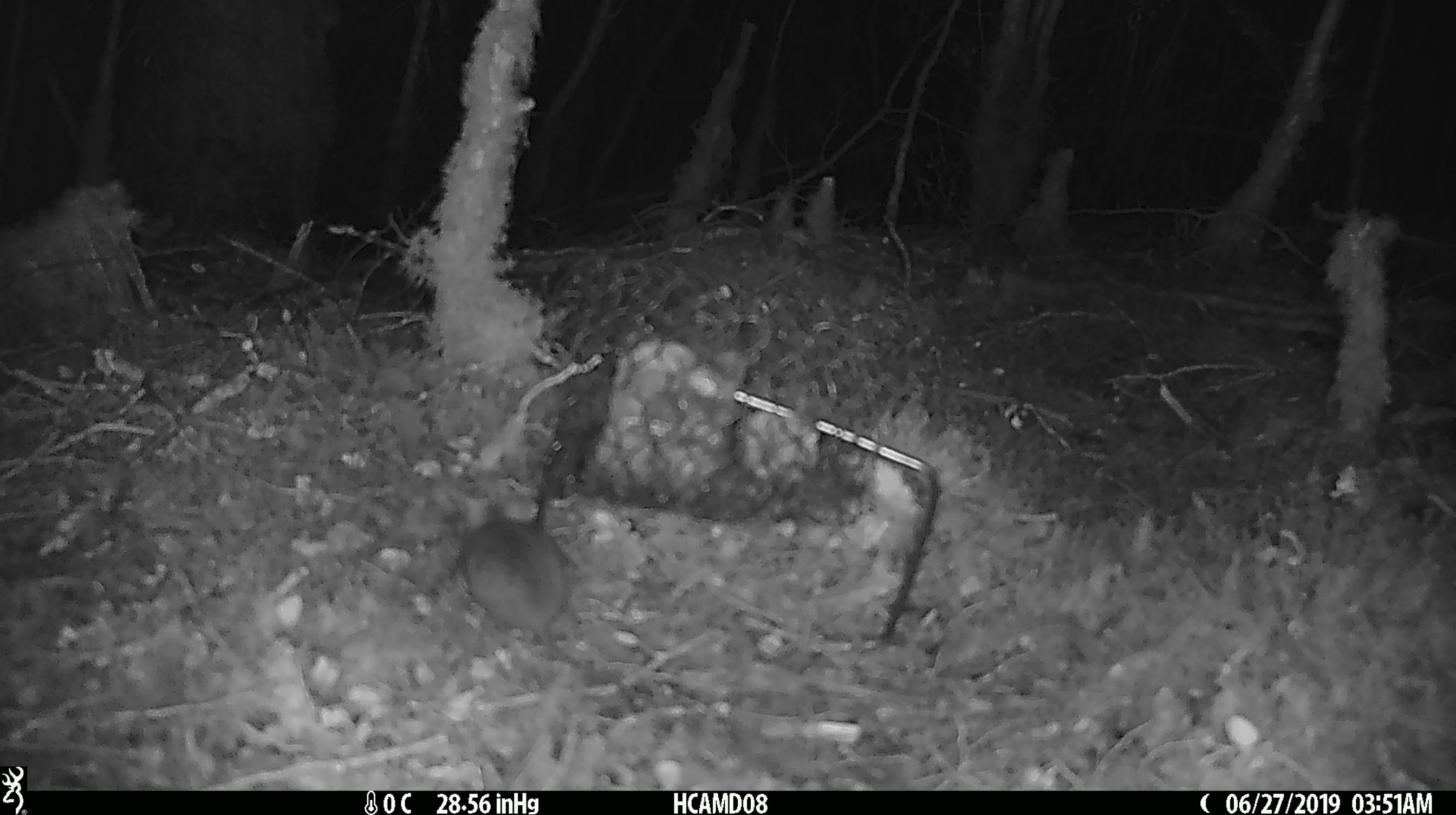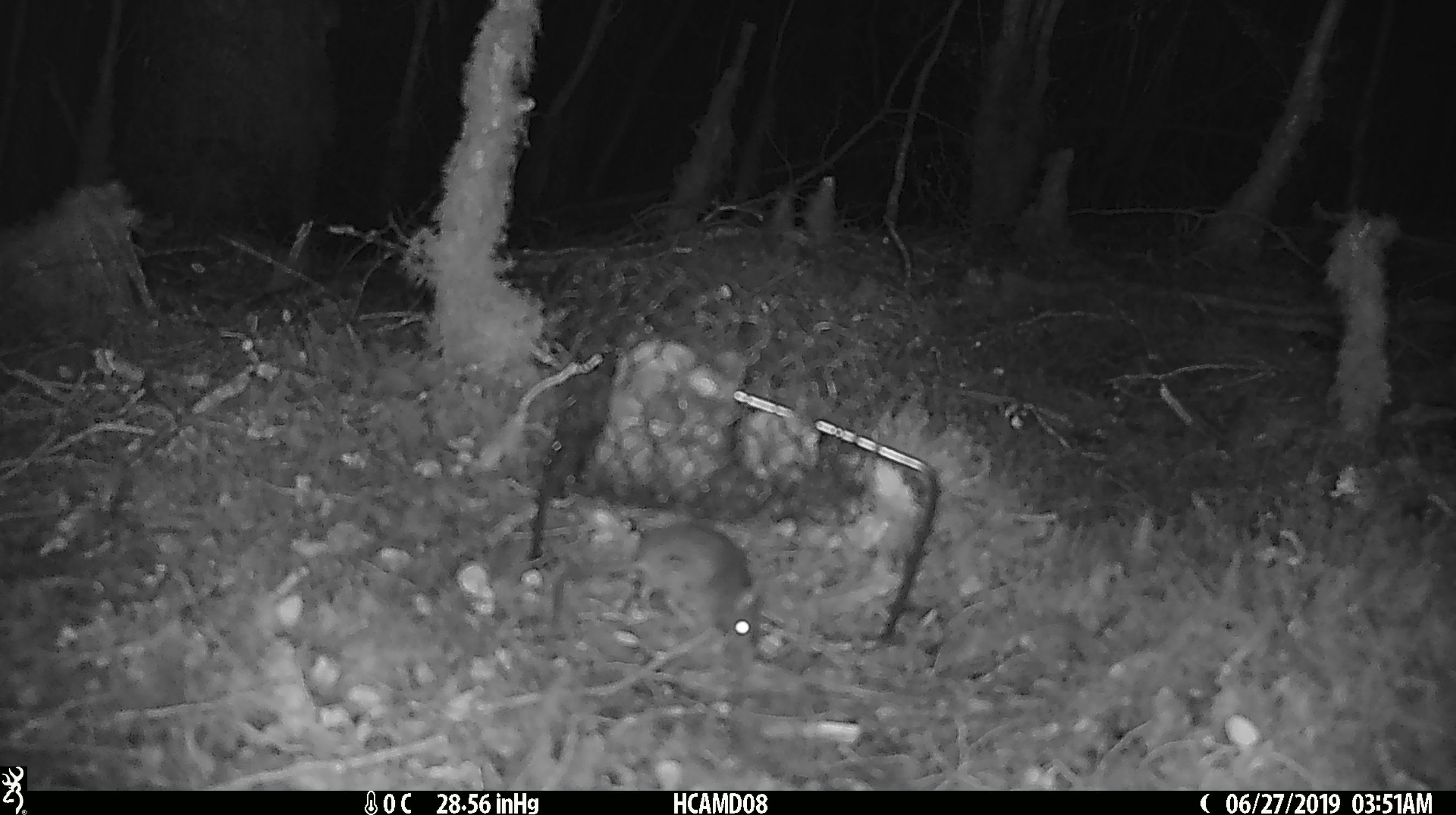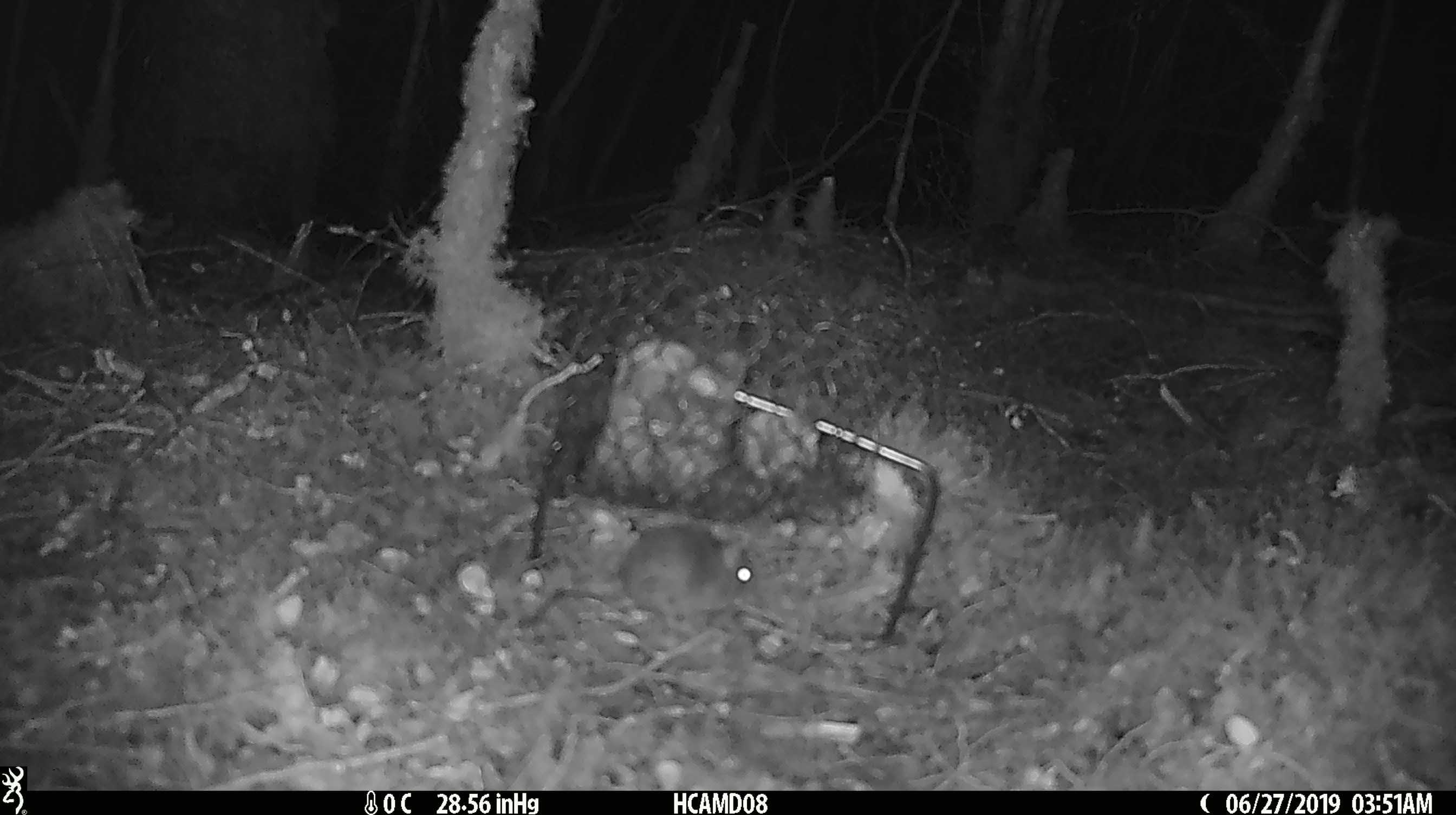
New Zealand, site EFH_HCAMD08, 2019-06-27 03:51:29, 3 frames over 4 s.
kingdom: Animalia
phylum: Chordata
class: Mammalia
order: Rodentia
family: Muridae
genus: Mus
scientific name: Mus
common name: mouse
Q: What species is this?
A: Mouse (Mus).